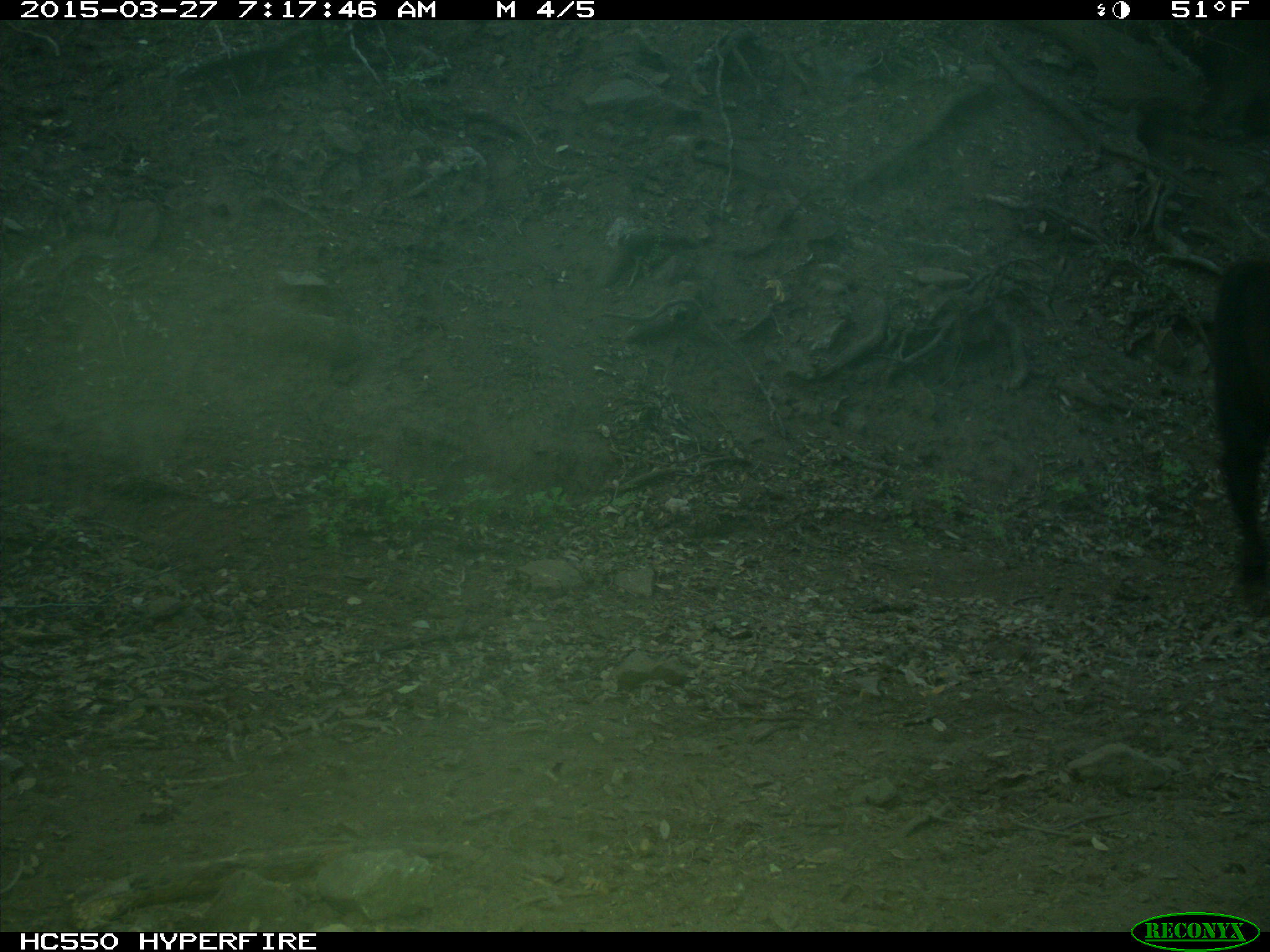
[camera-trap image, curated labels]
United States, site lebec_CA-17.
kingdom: Animalia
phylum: Chordata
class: Mammalia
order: Artiodactyla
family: Bovidae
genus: Bos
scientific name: Bos taurus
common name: domestic cow